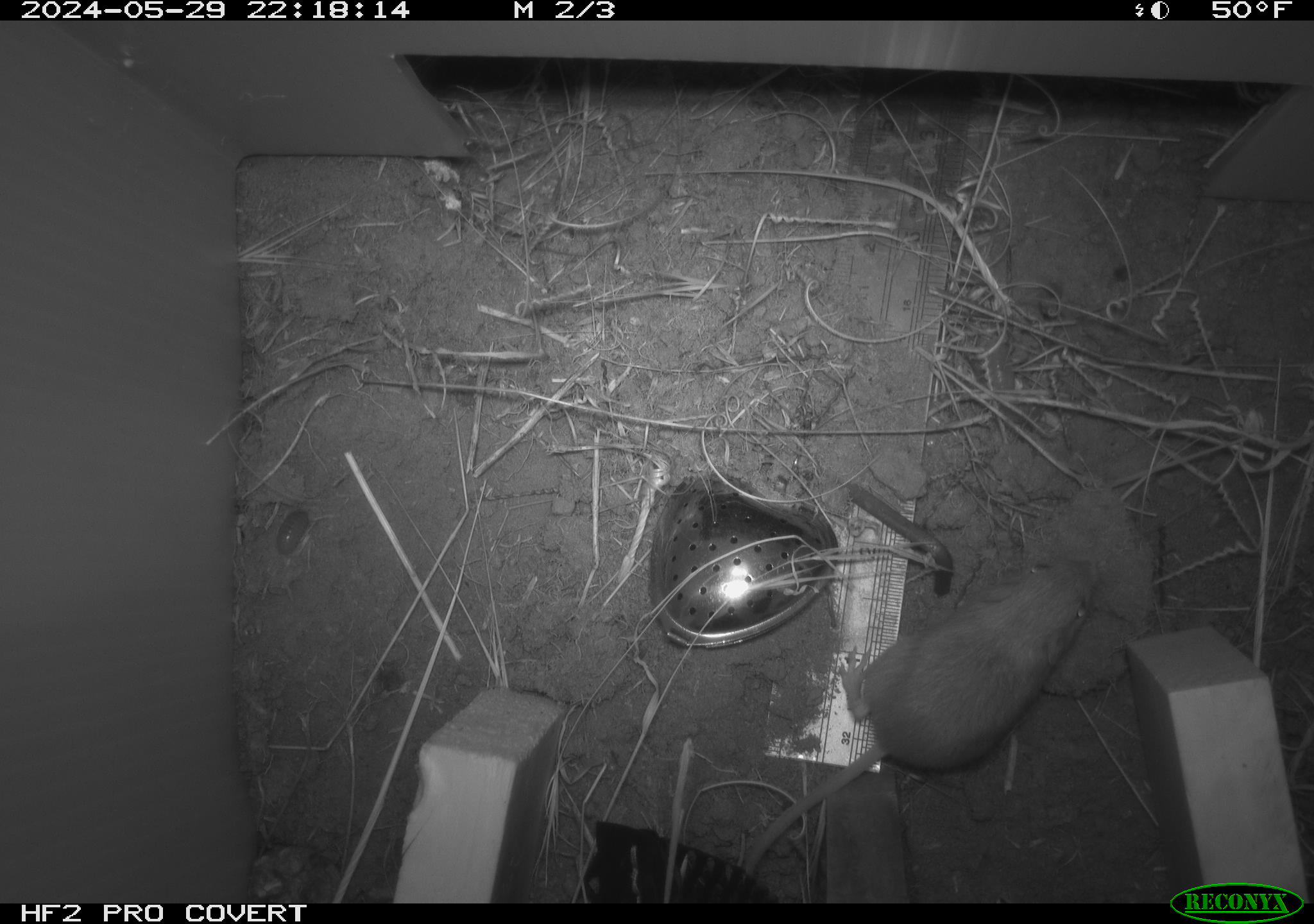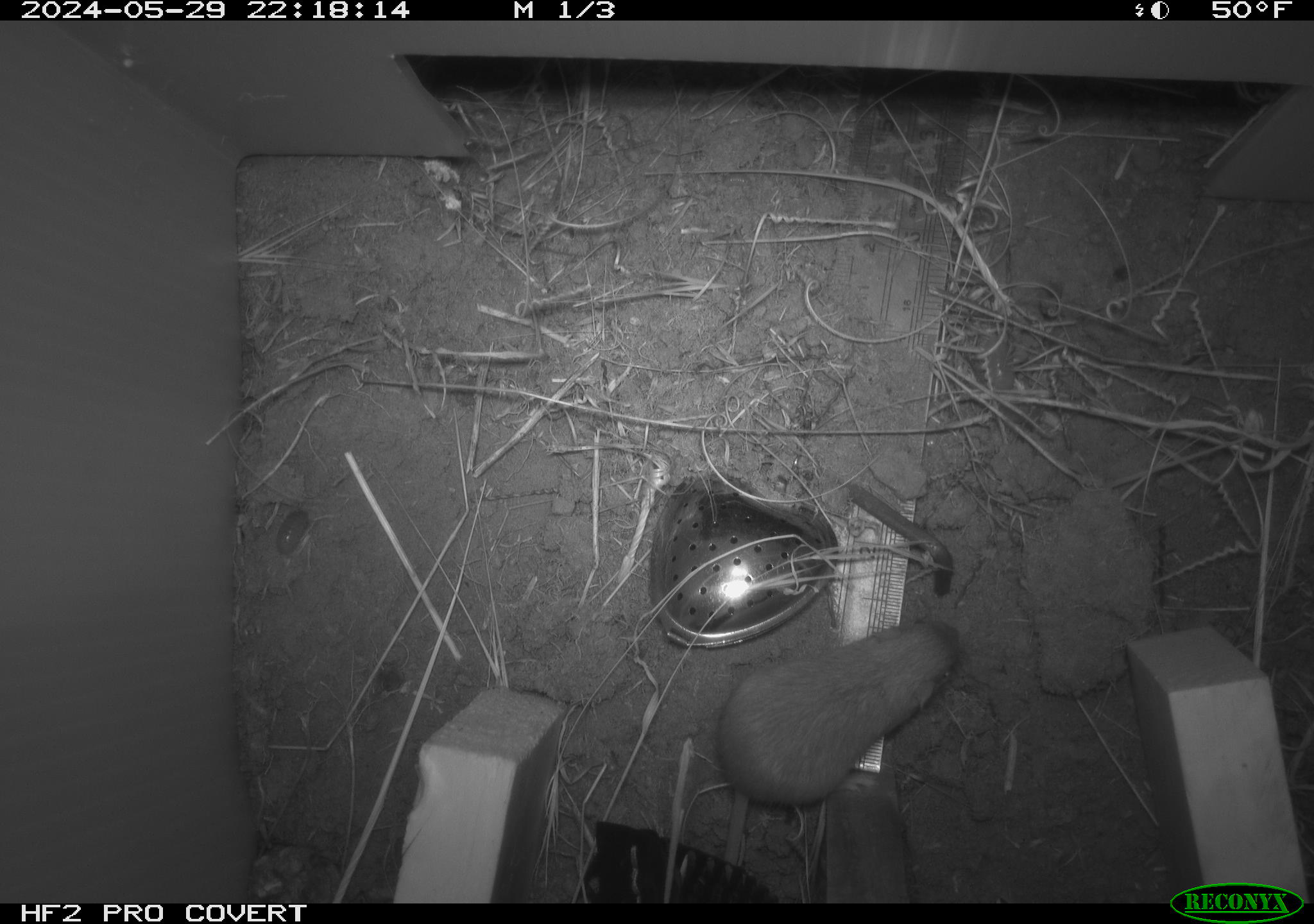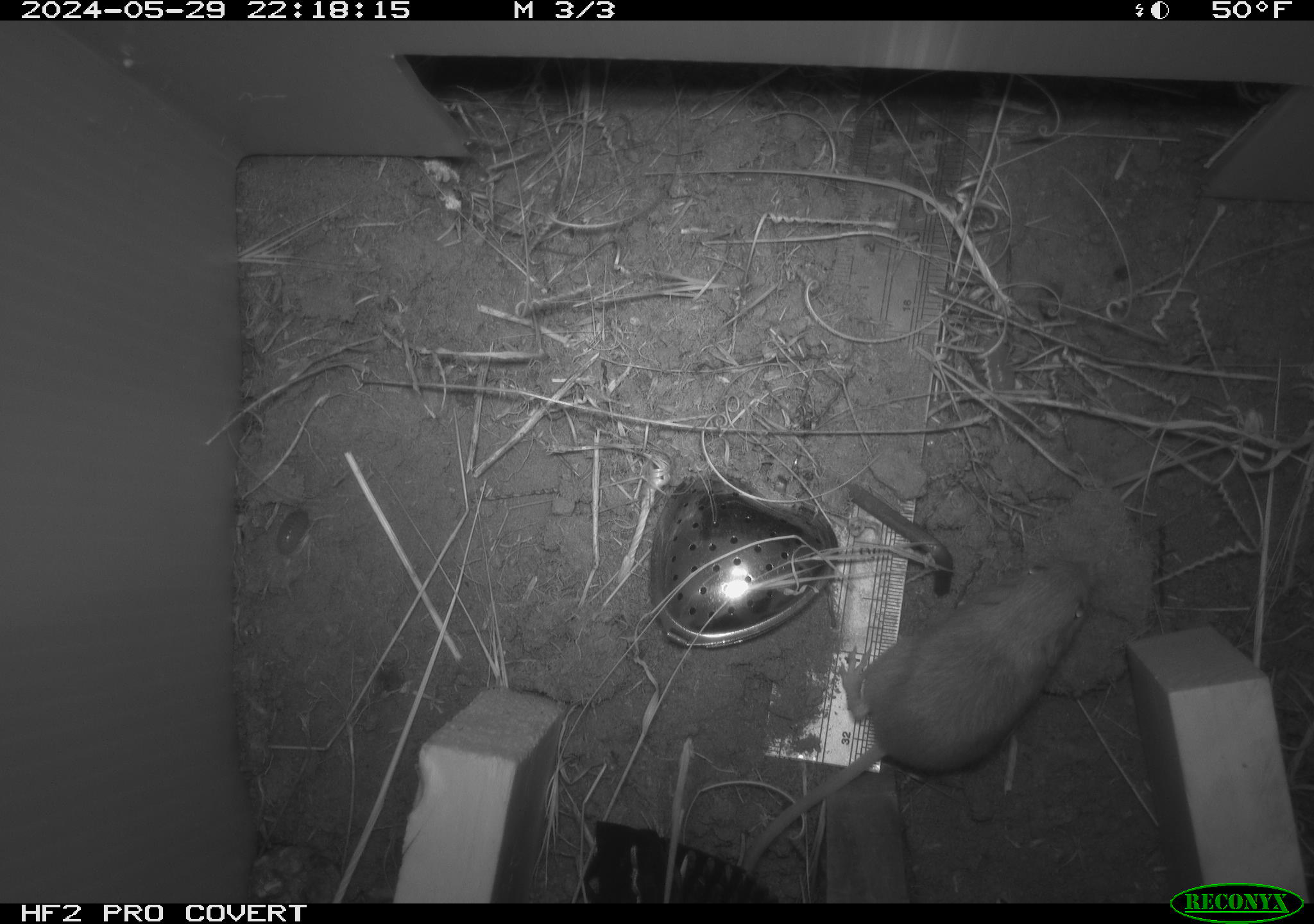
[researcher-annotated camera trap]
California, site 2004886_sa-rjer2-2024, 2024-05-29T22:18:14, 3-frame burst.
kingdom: Animalia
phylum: Chordata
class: Mammalia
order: Rodentia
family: Heteromyidae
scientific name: Heteromyidae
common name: kangaroo rats and pocket mice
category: heteromyidae family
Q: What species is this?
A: Heteromyidae family (kangaroo rats and pocket mice) (Heteromyidae).